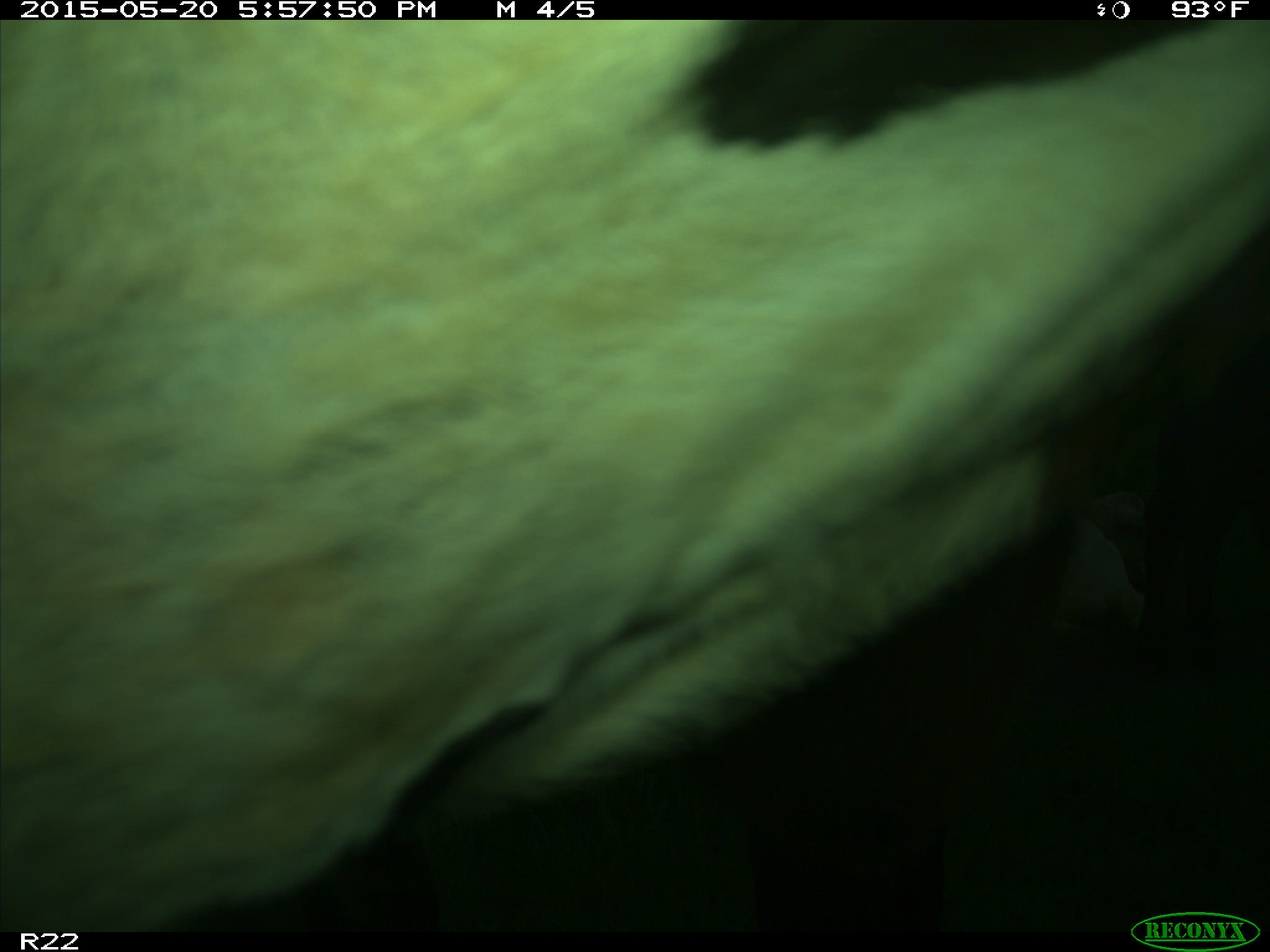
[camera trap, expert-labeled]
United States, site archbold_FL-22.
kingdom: Animalia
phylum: Chordata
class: Mammalia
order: Artiodactyla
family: Bovidae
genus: Bos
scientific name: Bos taurus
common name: domestic cow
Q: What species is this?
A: Bos taurus (domestic cow).